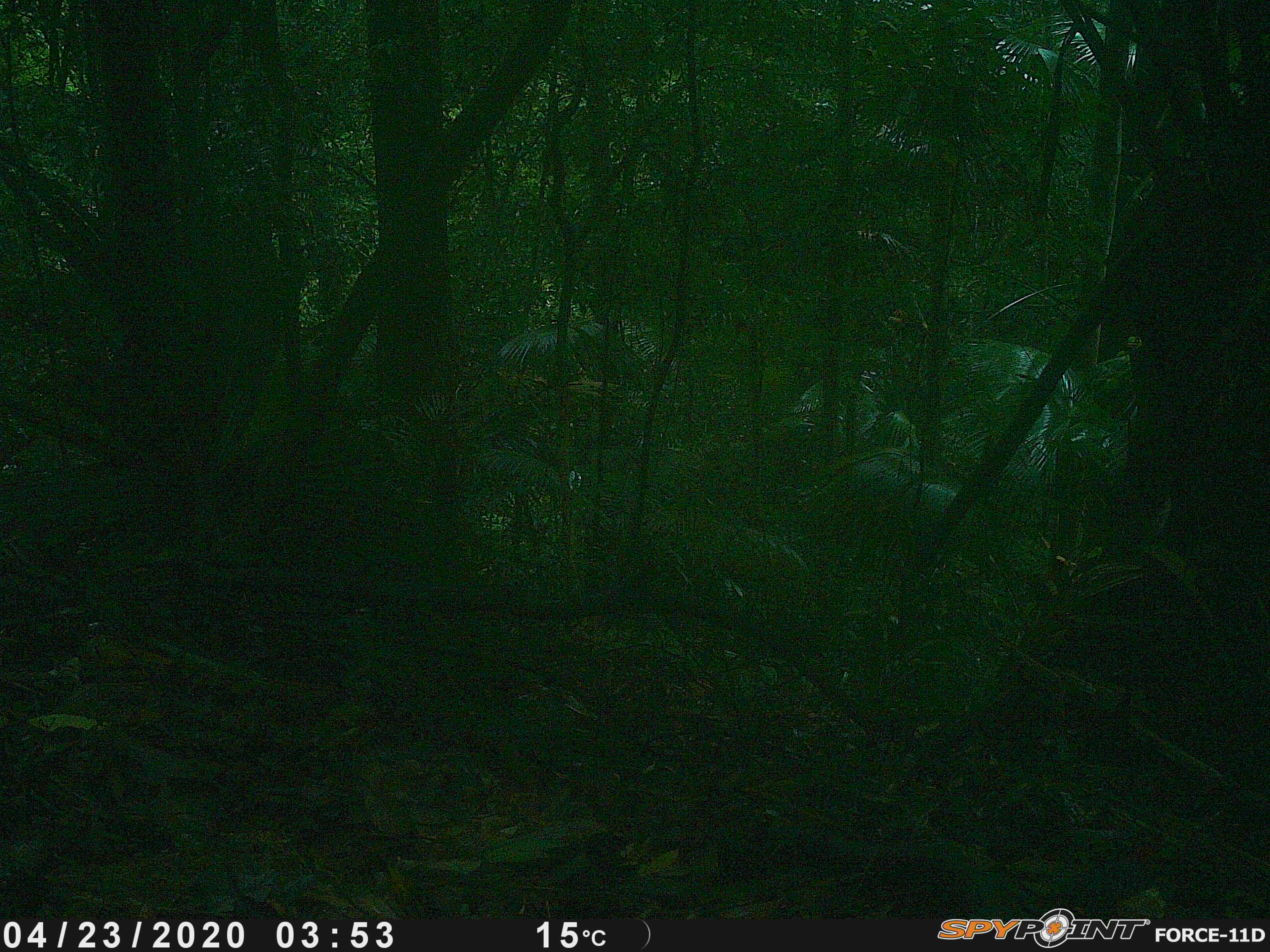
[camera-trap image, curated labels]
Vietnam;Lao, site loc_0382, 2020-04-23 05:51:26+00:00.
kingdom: Animalia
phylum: Chordata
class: Aves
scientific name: Aves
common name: bird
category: unidentified bird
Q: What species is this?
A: Unidentified bird (bird) (Aves).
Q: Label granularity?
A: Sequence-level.